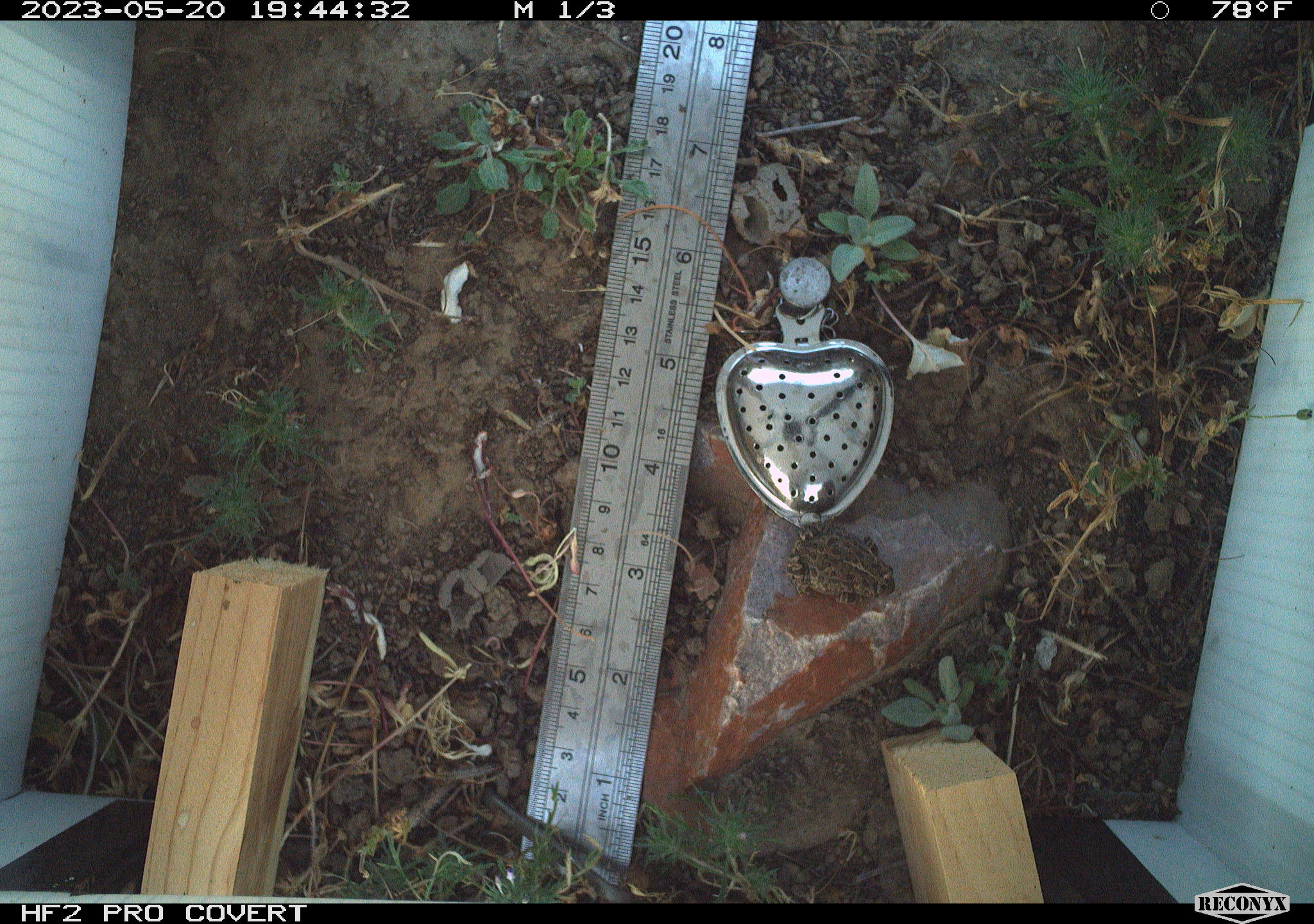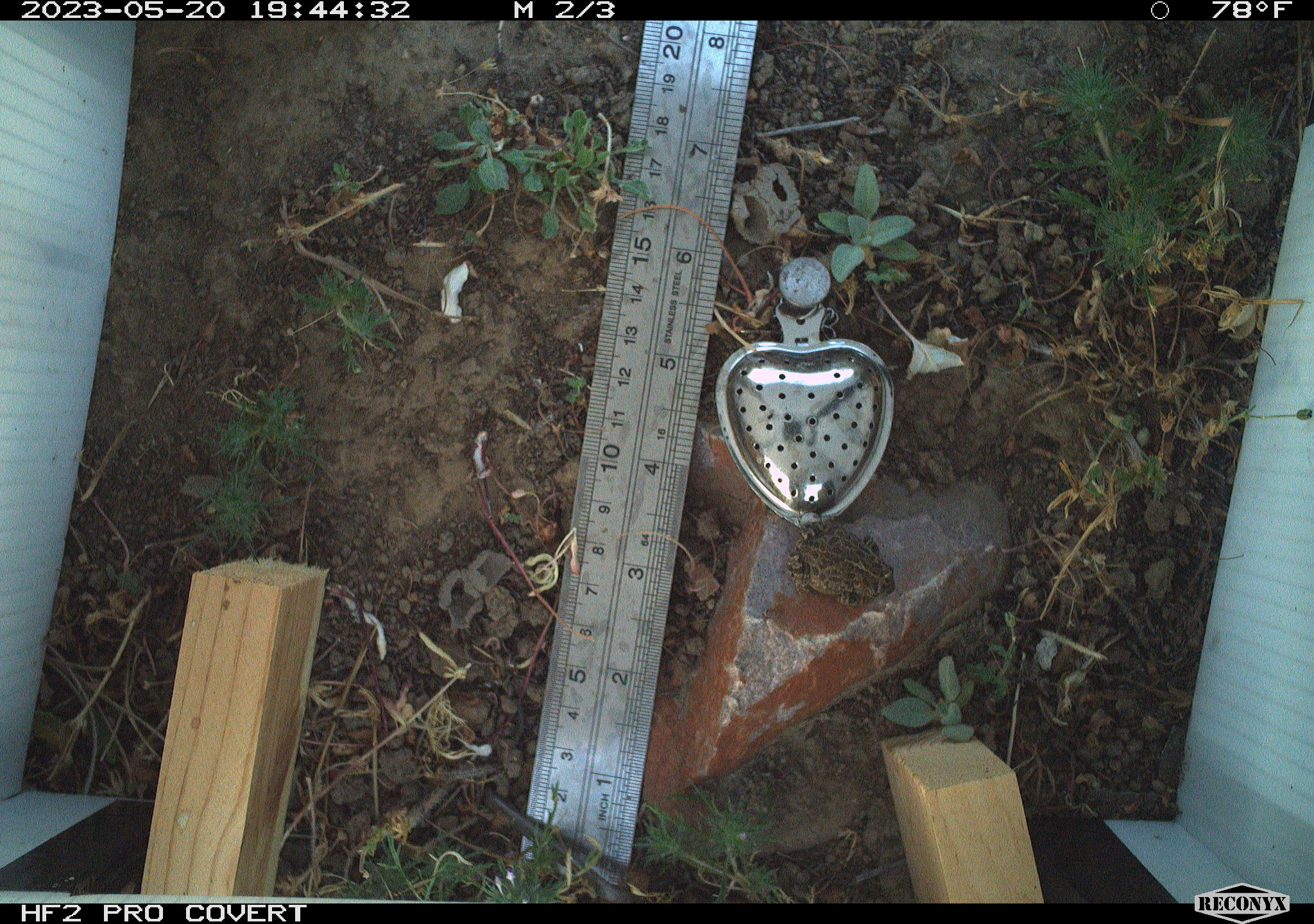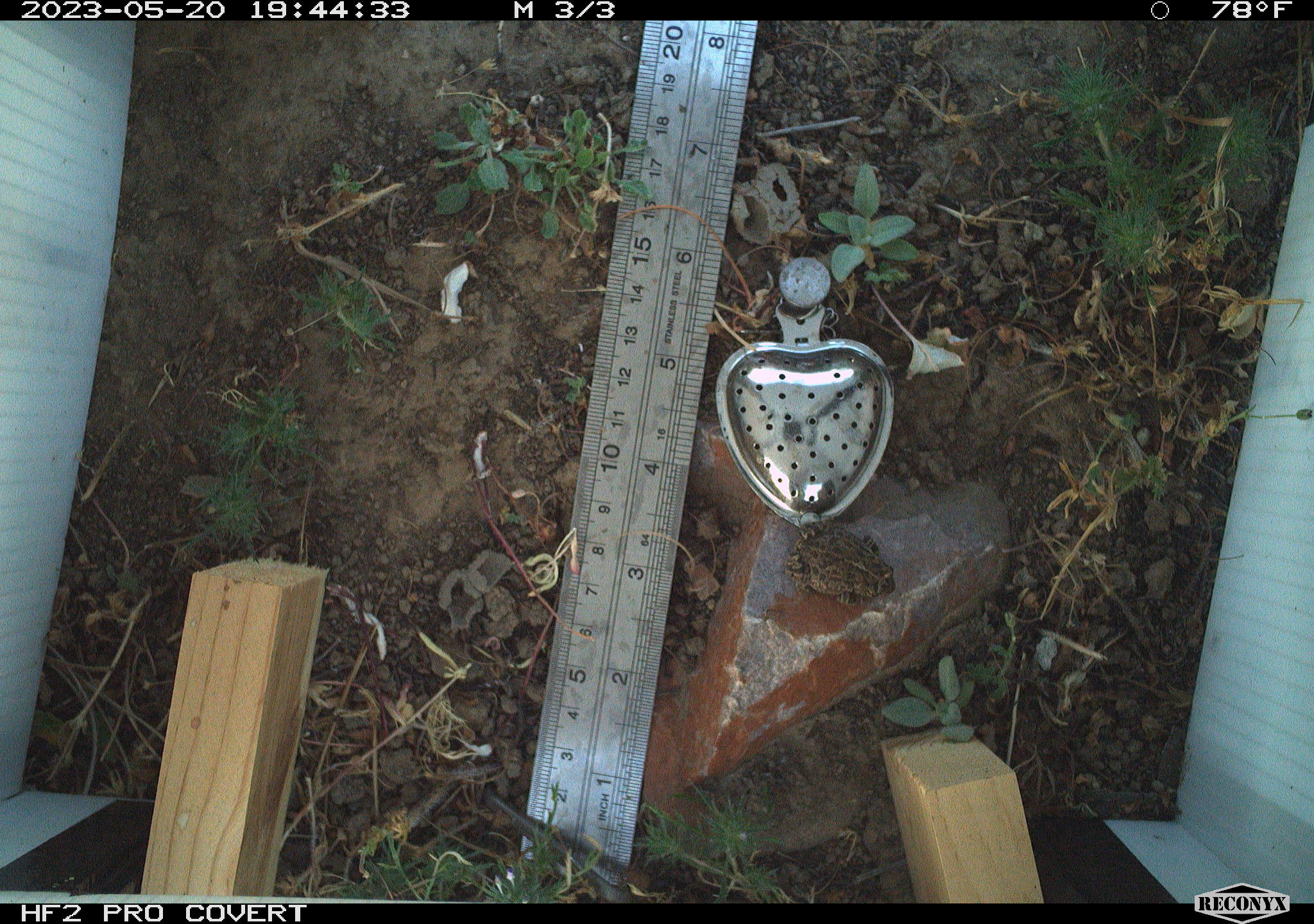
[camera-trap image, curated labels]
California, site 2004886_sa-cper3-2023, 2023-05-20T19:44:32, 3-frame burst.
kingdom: Animalia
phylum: Chordata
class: Amphibia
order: Anura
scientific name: Anura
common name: frogs